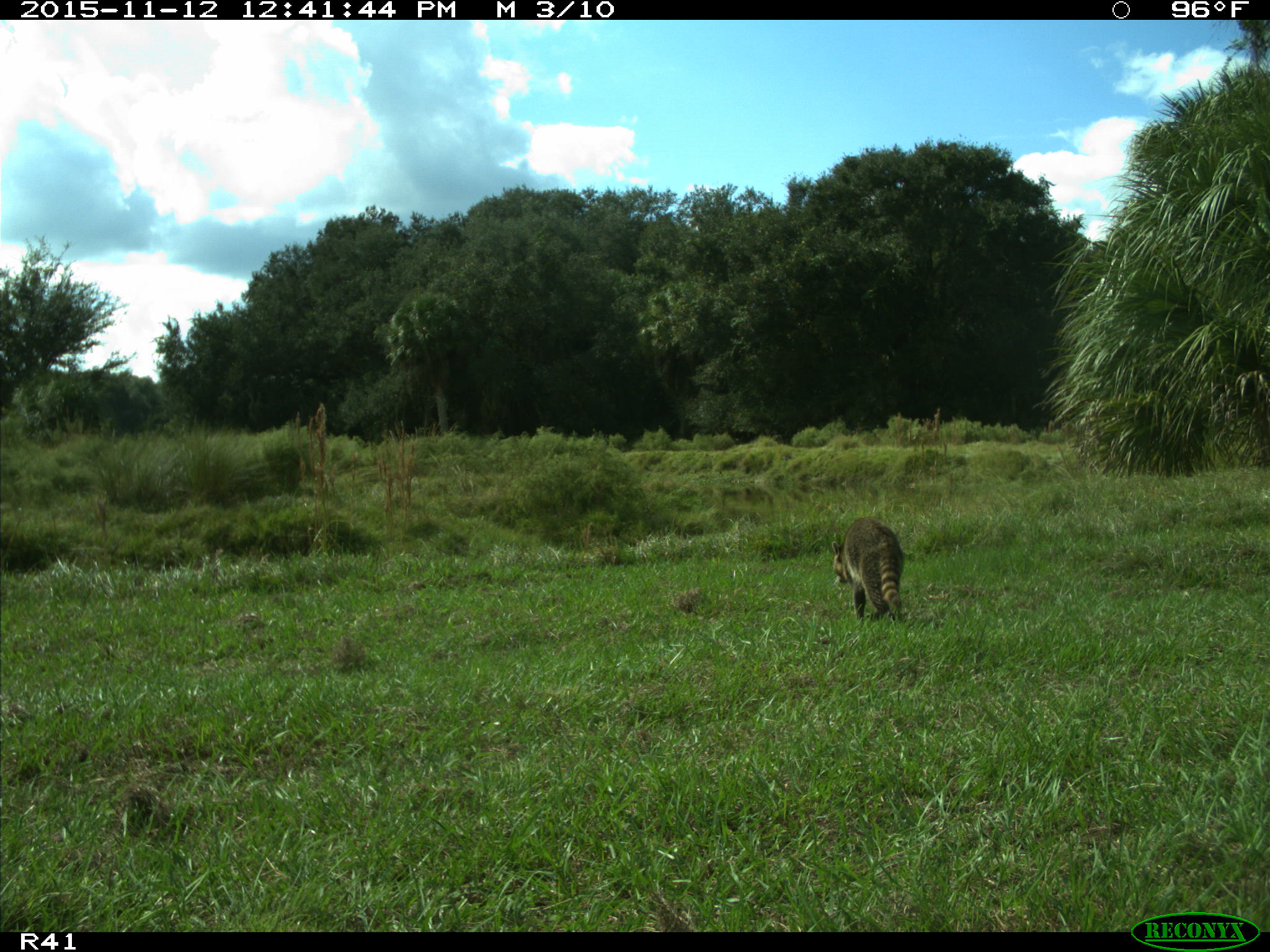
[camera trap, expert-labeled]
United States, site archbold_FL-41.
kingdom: Animalia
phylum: Chordata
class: Mammalia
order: Carnivora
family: Procyonidae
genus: Procyon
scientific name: Procyon lotor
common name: common raccoon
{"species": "Procyon lotor (common raccoon)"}